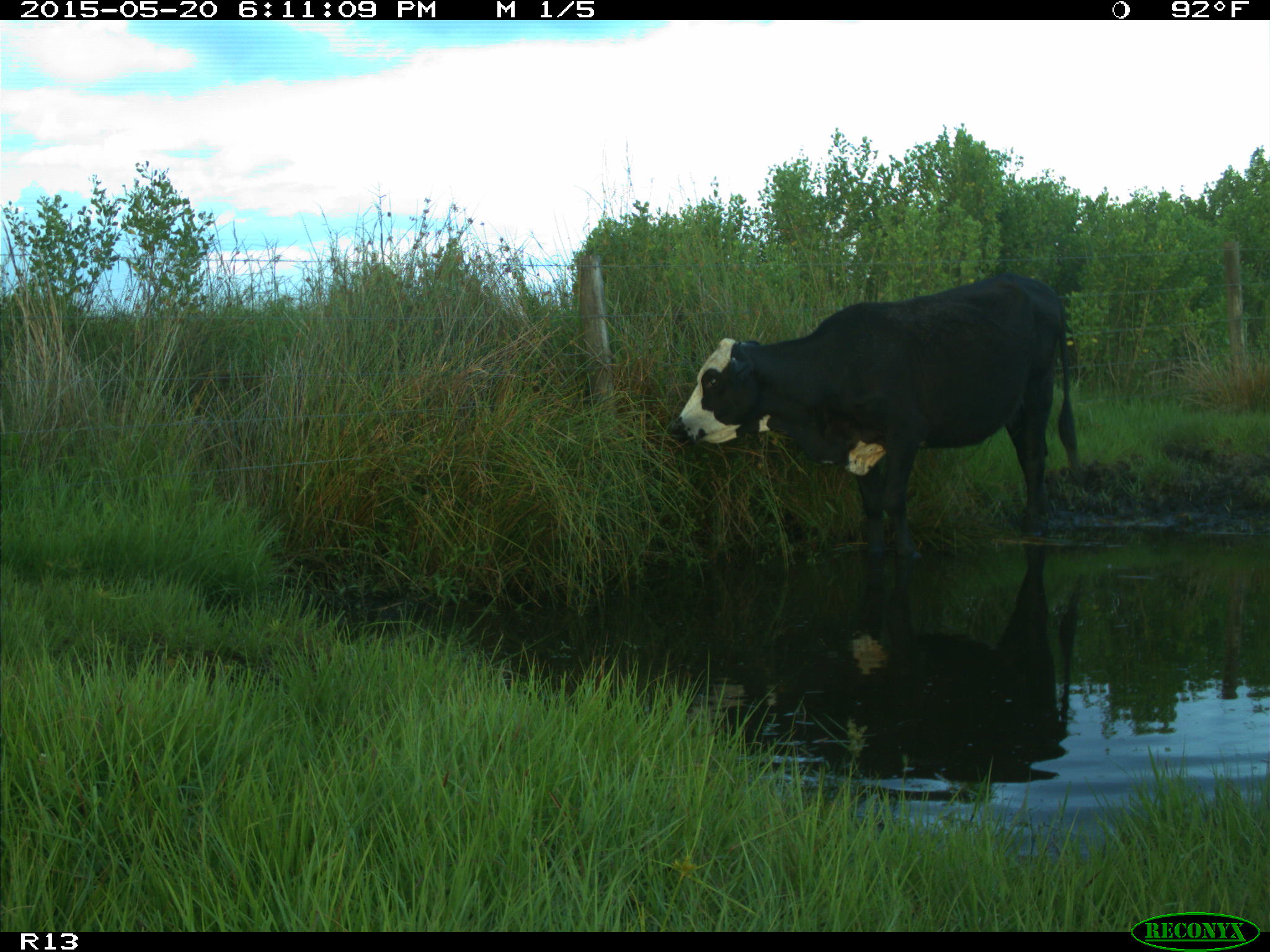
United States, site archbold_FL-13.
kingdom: Animalia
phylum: Chordata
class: Mammalia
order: Artiodactyla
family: Bovidae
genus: Bos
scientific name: Bos taurus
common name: domestic cow